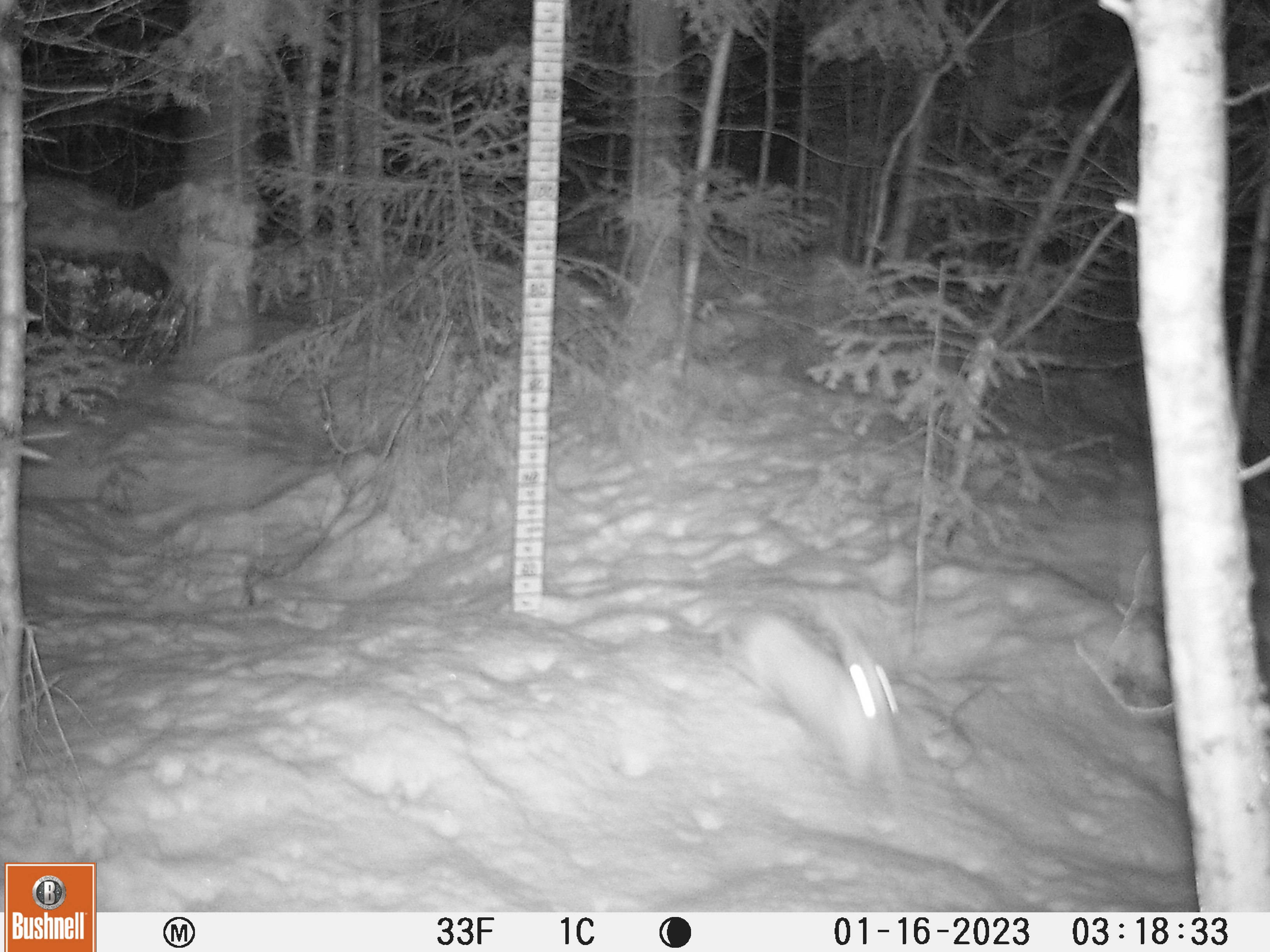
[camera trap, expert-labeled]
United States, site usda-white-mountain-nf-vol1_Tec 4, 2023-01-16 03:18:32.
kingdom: Animalia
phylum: Chordata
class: Mammalia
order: Lagomorpha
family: Leporidae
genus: Lepus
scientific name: Lepus americanus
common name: snowshoe hare